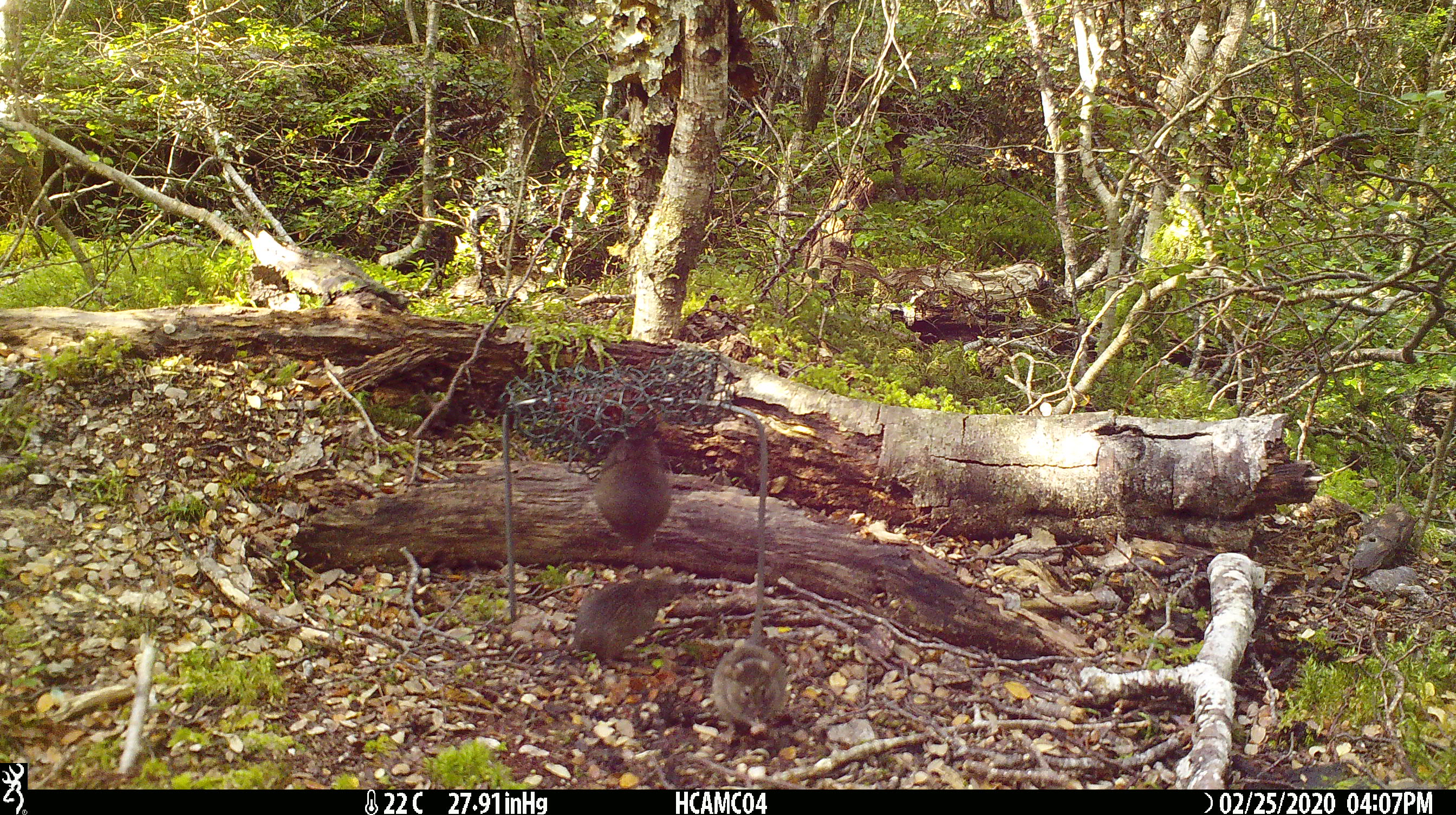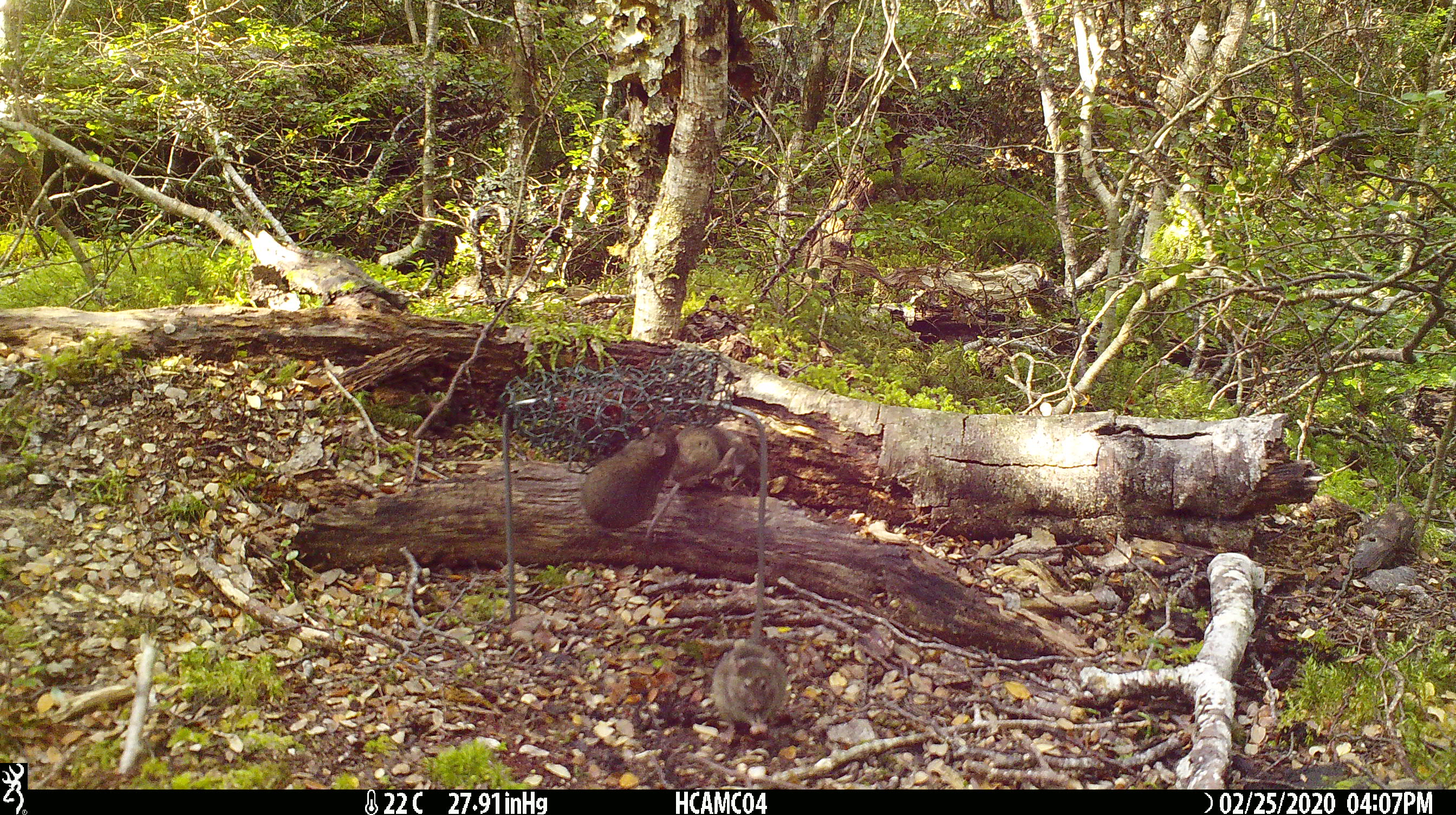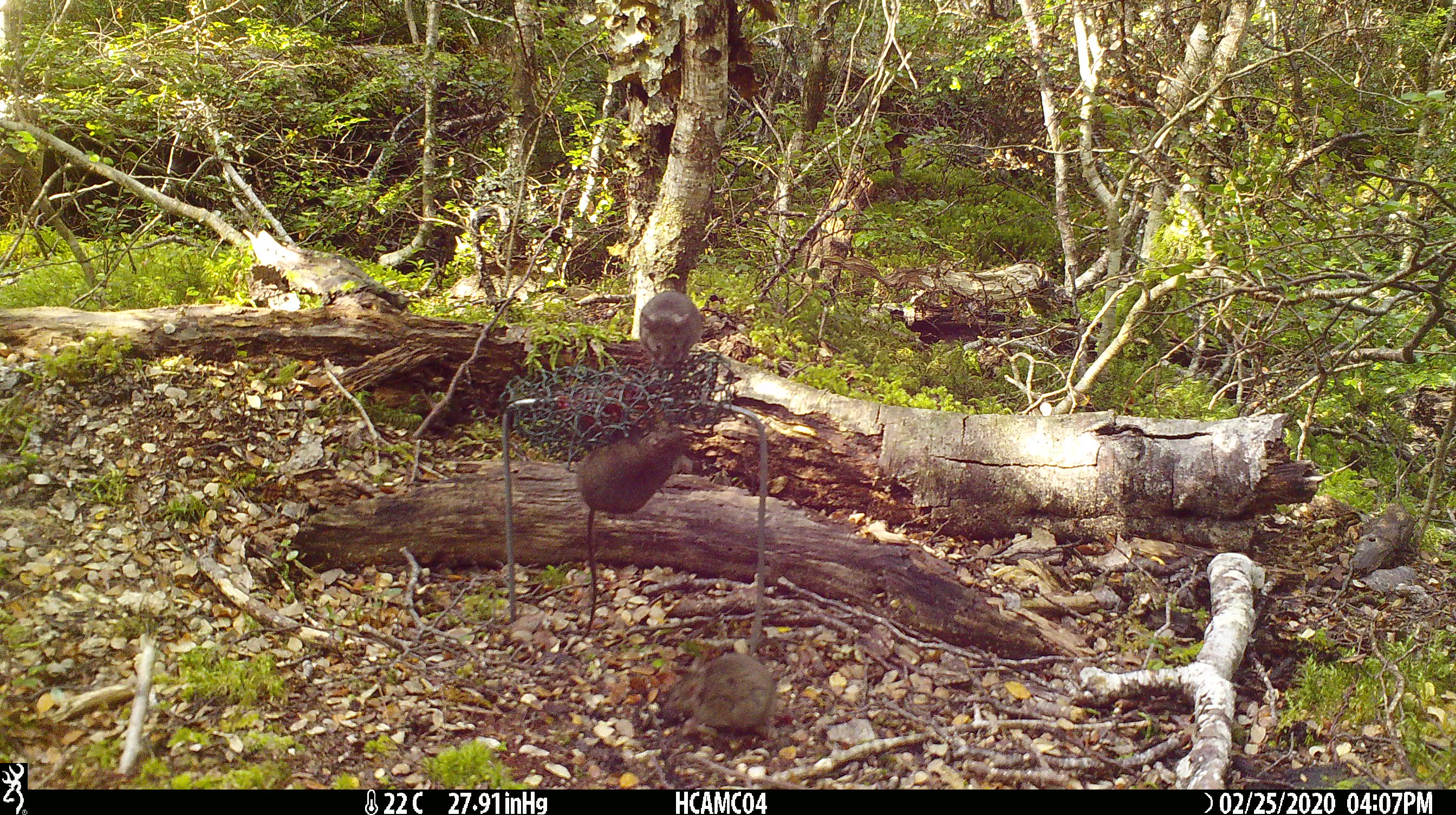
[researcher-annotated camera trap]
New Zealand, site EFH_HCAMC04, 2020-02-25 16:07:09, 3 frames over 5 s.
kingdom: Animalia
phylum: Chordata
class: Mammalia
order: Rodentia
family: Muridae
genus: Mus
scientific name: Mus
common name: mouse